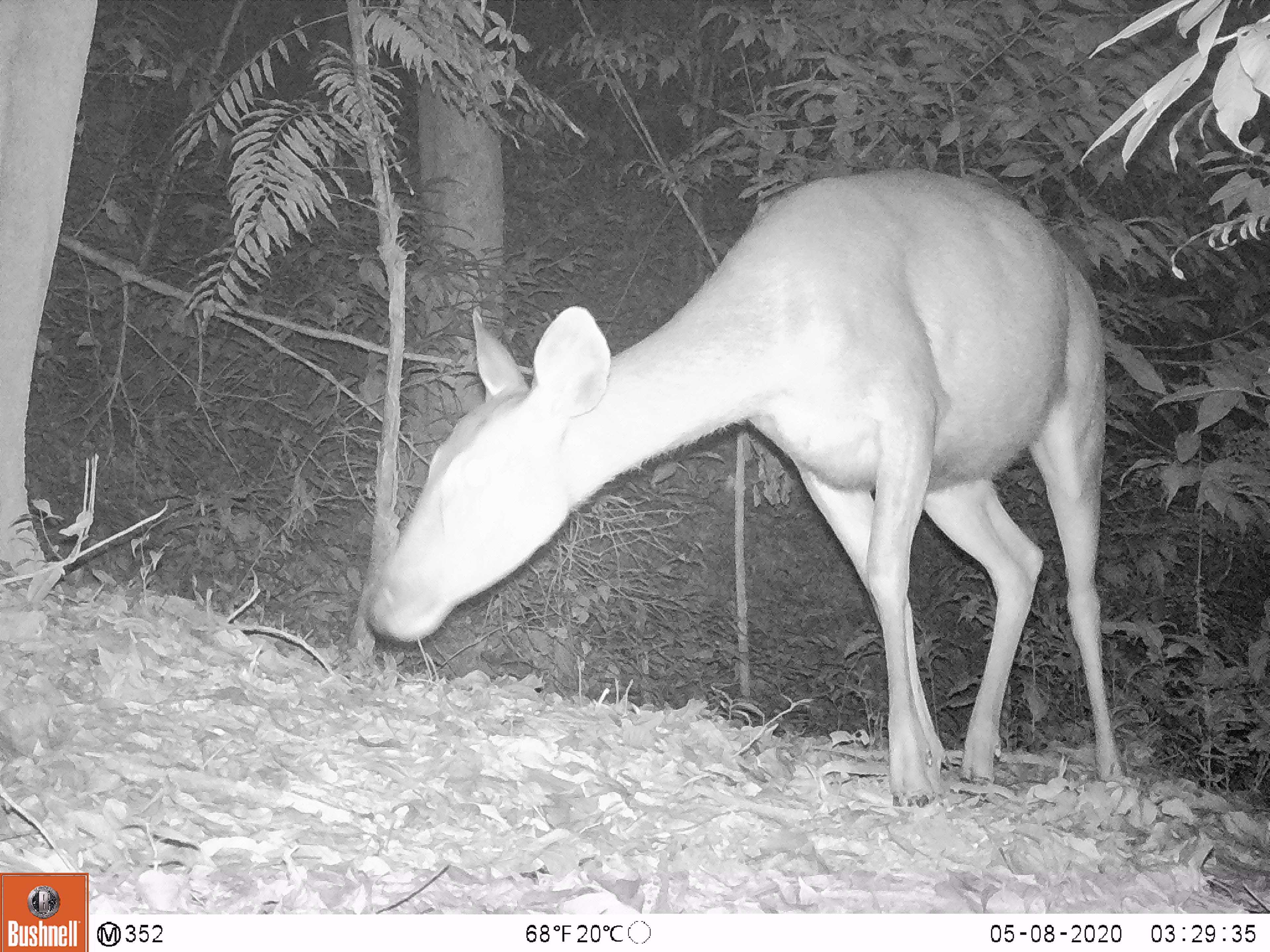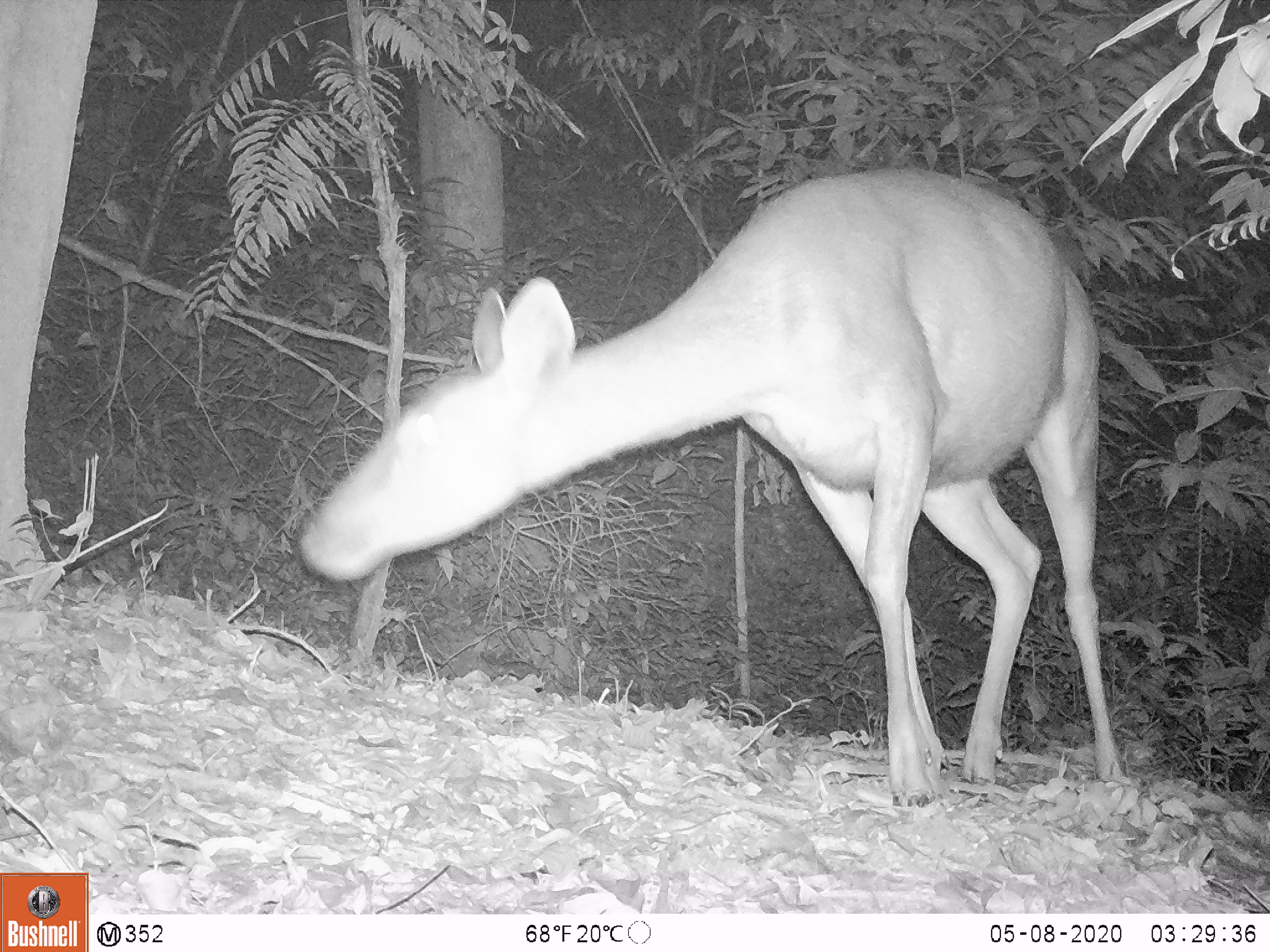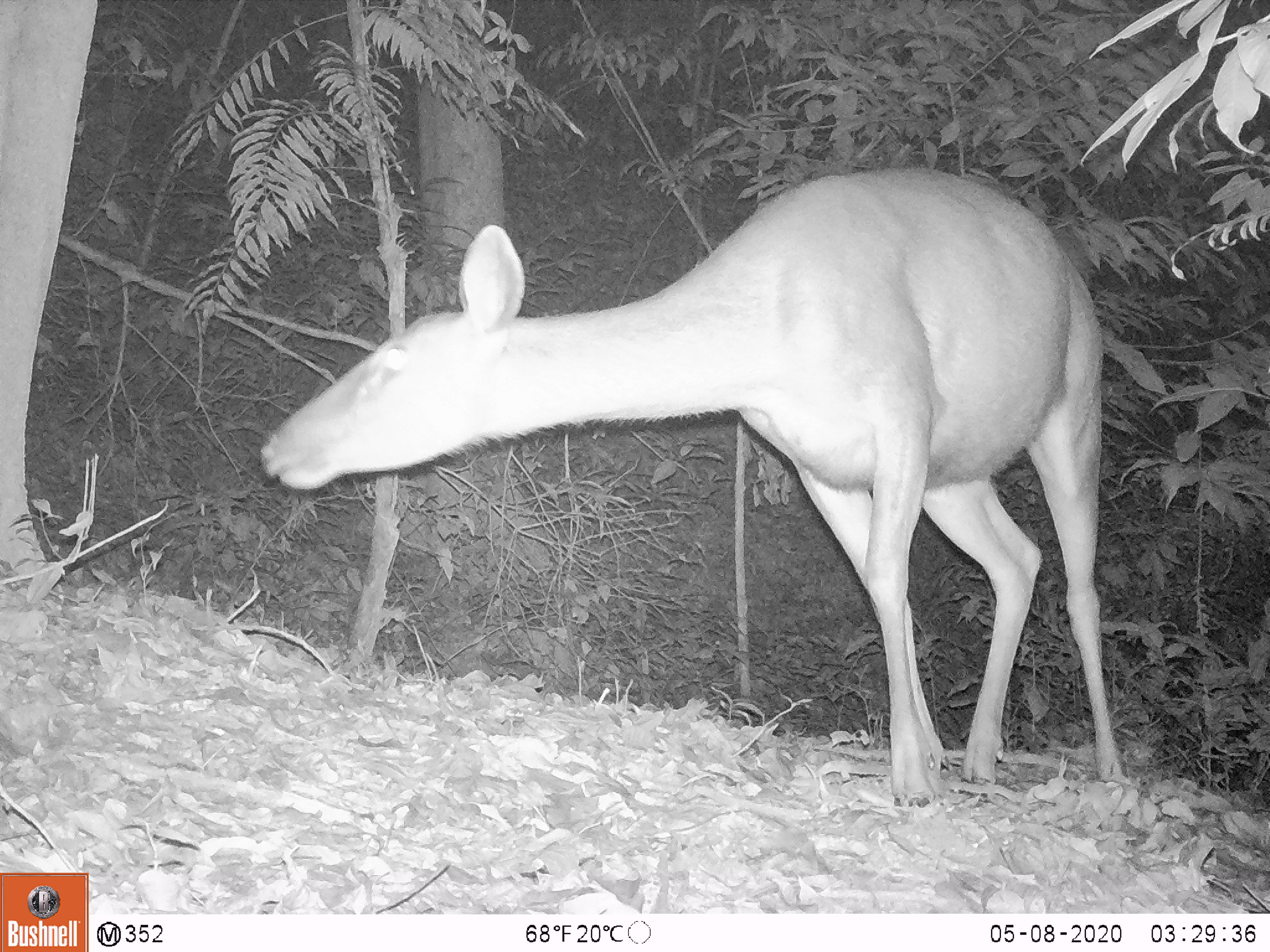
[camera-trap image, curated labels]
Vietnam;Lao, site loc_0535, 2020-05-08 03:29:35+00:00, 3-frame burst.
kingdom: Animalia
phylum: Chordata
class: Mammalia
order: Artiodactyla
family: Cervidae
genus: Rusa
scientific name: Rusa unicolor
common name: sambar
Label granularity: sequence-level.